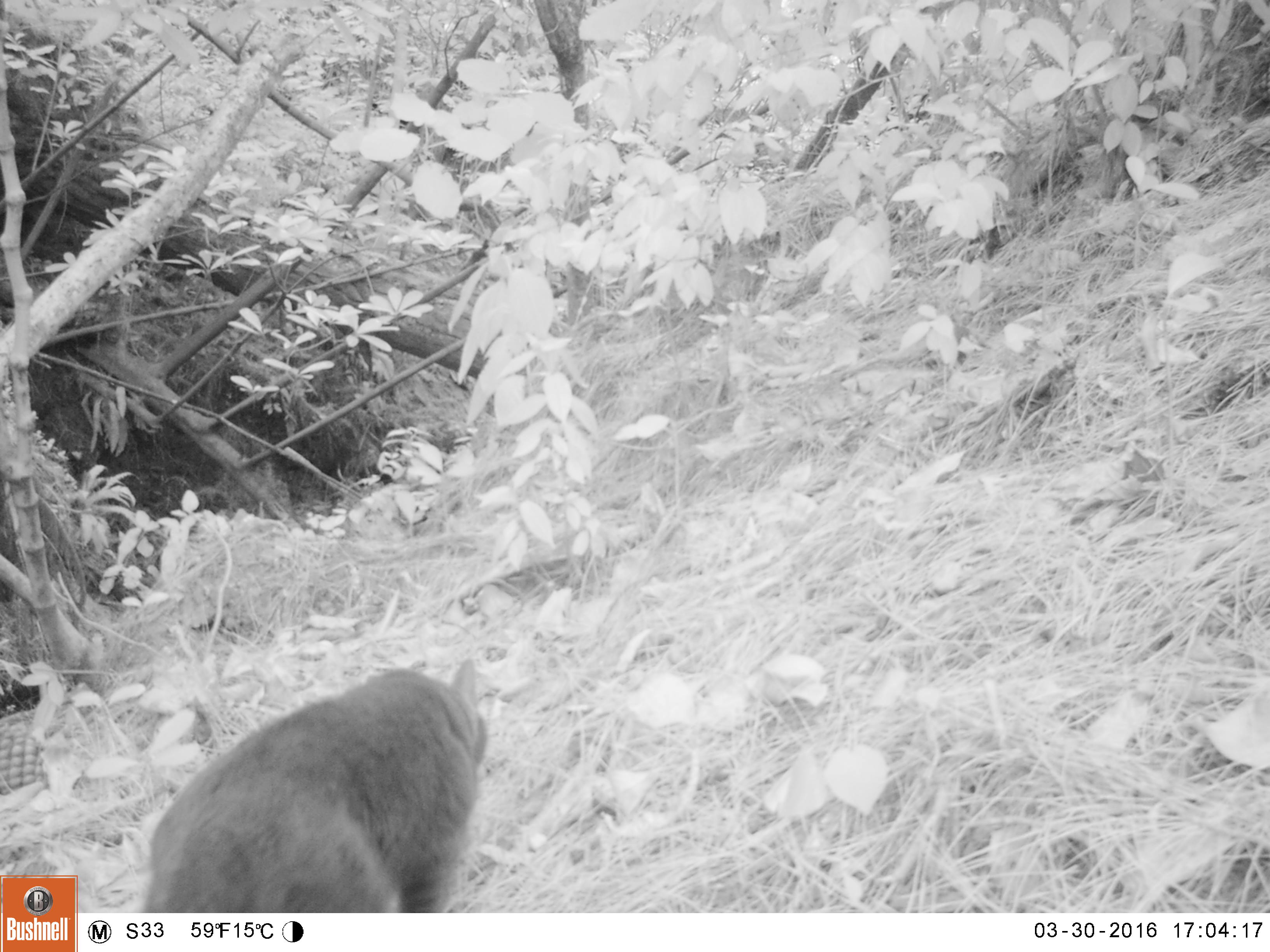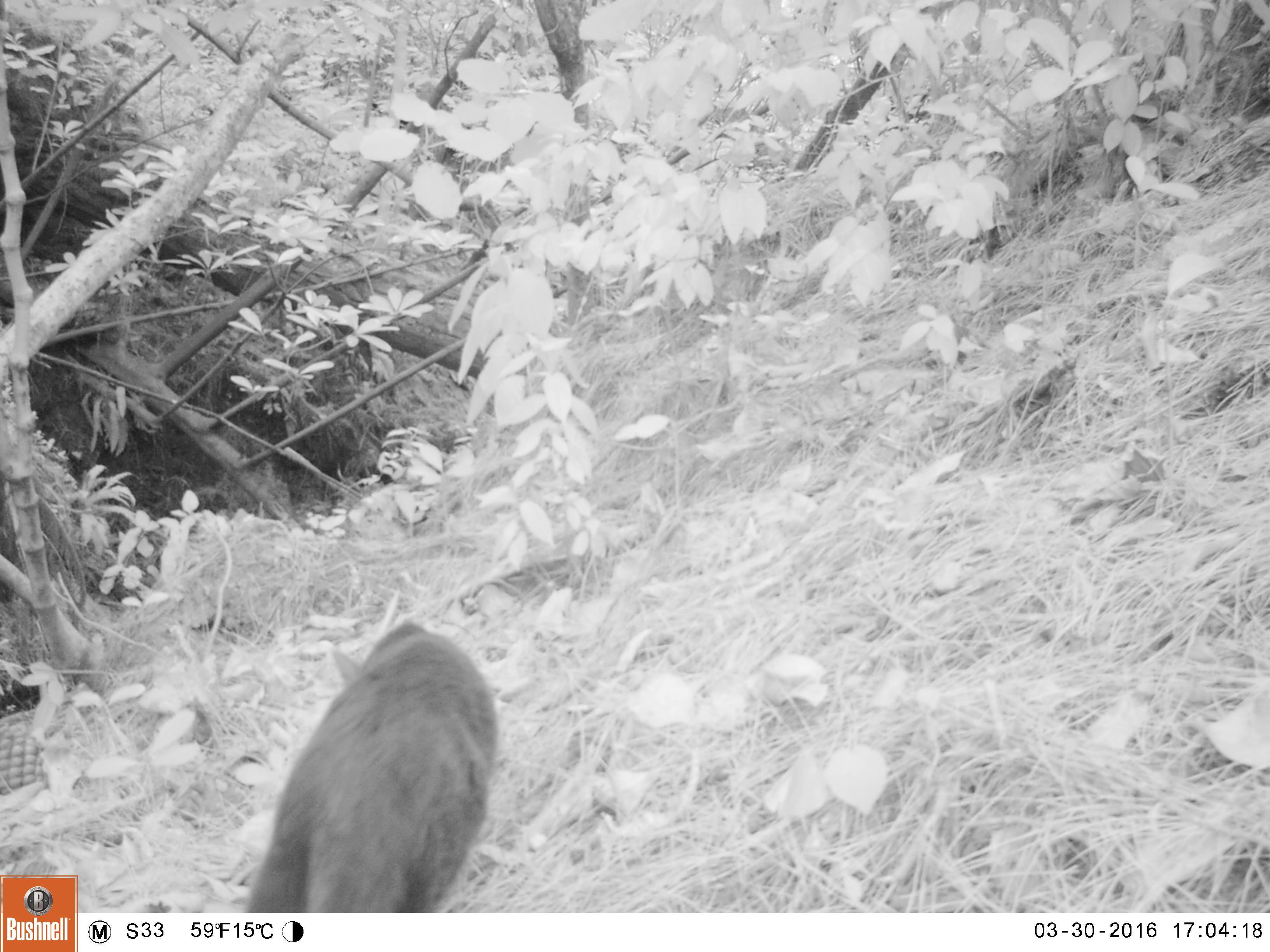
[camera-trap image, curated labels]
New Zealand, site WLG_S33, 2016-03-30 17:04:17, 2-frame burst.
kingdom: Animalia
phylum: Chordata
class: Mammalia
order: Carnivora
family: Felidae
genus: Felis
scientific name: Felis catus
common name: domestic cat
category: cat